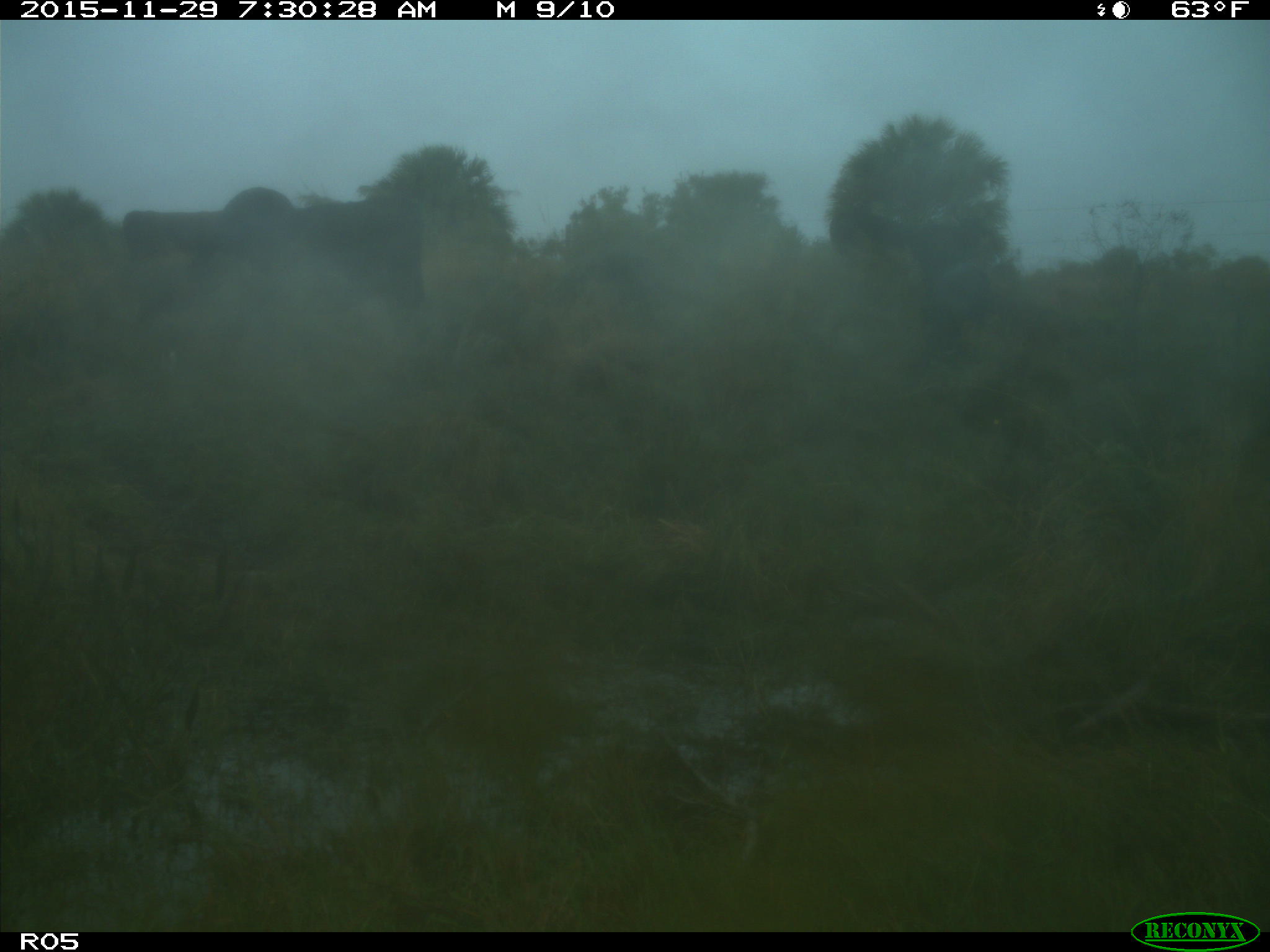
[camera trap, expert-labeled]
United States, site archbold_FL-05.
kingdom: Animalia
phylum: Chordata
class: Mammalia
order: Artiodactyla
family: Bovidae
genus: Bos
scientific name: Bos taurus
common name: domestic cow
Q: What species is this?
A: Bos taurus (domestic cow).